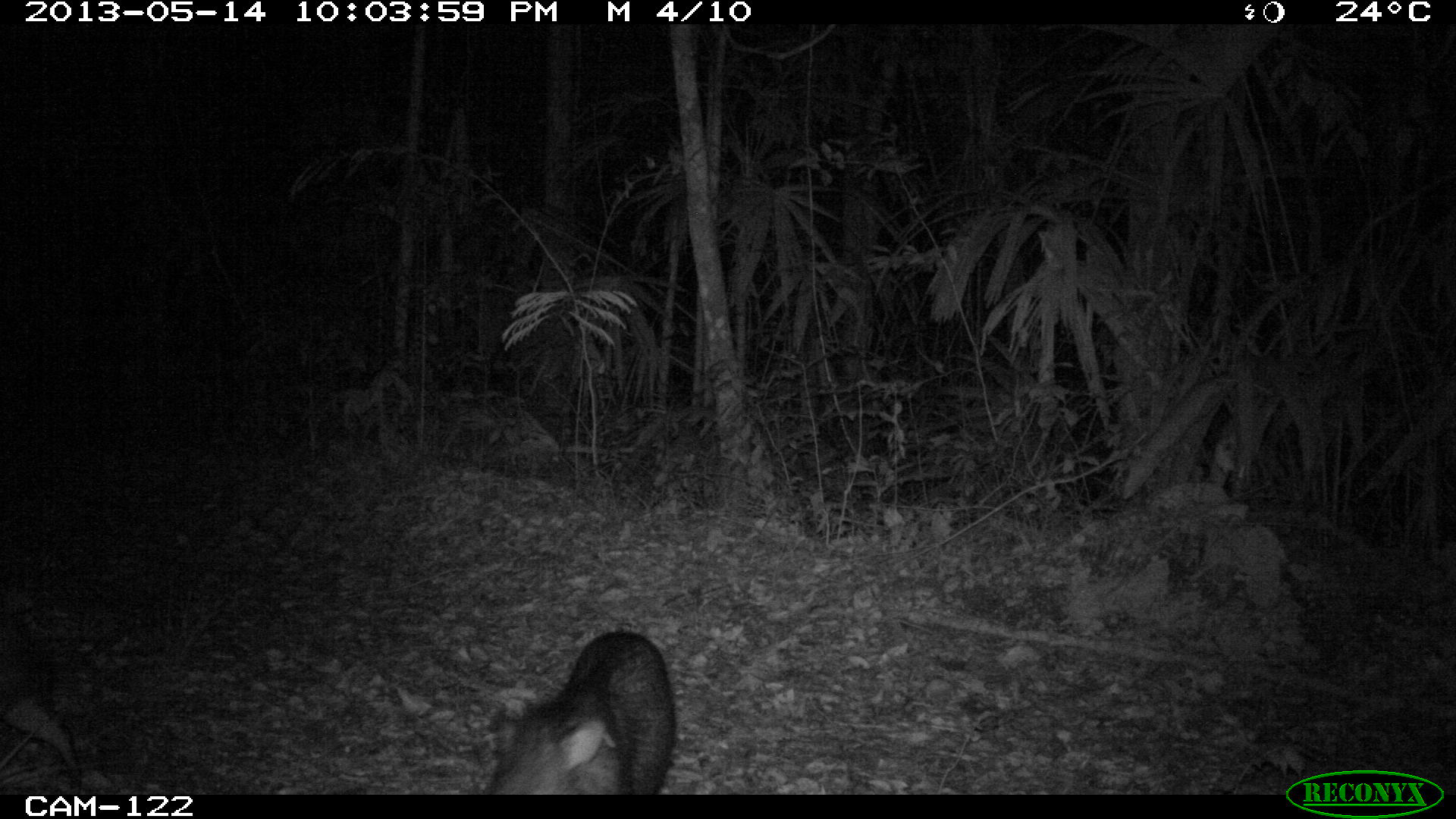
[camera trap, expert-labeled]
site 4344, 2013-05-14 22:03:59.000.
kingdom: Animalia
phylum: Chordata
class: Mammalia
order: Artiodactyla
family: Tayassuidae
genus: Pecari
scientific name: Pecari tajacu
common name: collared peccary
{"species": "Pecari tajacu (collared peccary)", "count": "9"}